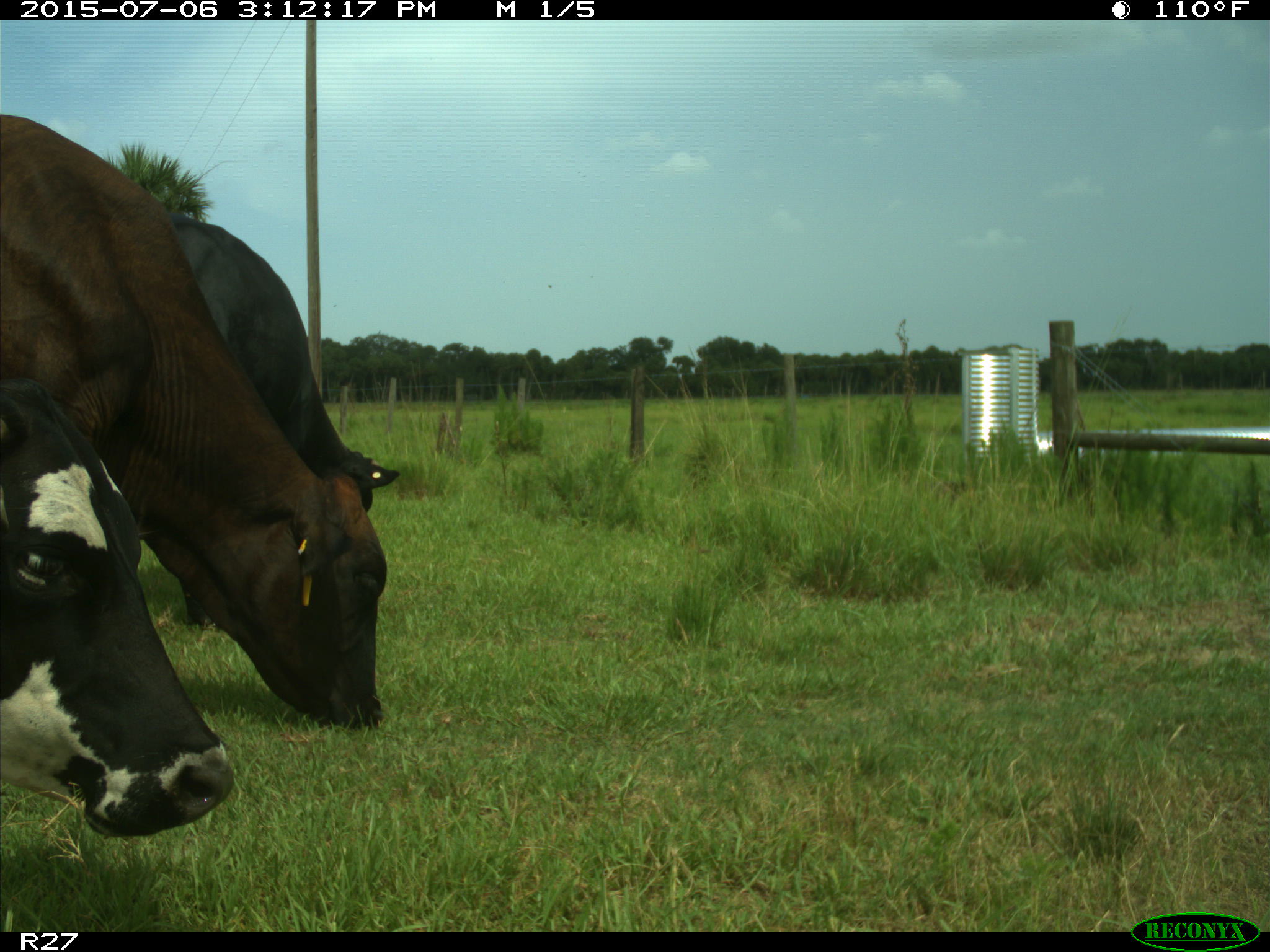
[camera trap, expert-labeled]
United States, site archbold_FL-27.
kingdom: Animalia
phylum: Chordata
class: Mammalia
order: Artiodactyla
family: Bovidae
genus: Bos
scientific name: Bos taurus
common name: domestic cow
Bos taurus (domestic cow).